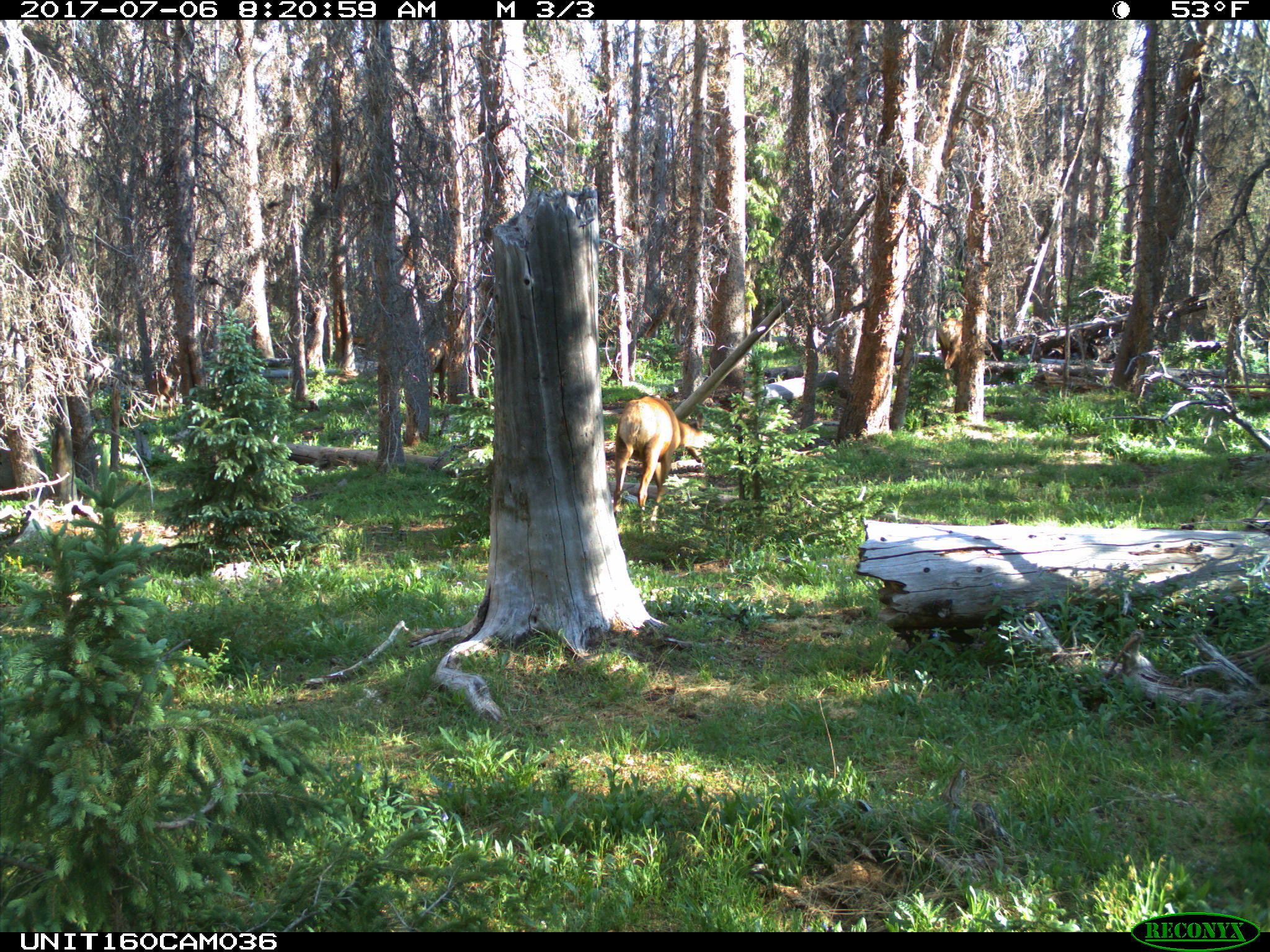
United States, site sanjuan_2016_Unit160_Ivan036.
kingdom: Animalia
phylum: Chordata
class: Mammalia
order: Artiodactyla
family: Cervidae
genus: Cervus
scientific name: Cervus elaphus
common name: red deer